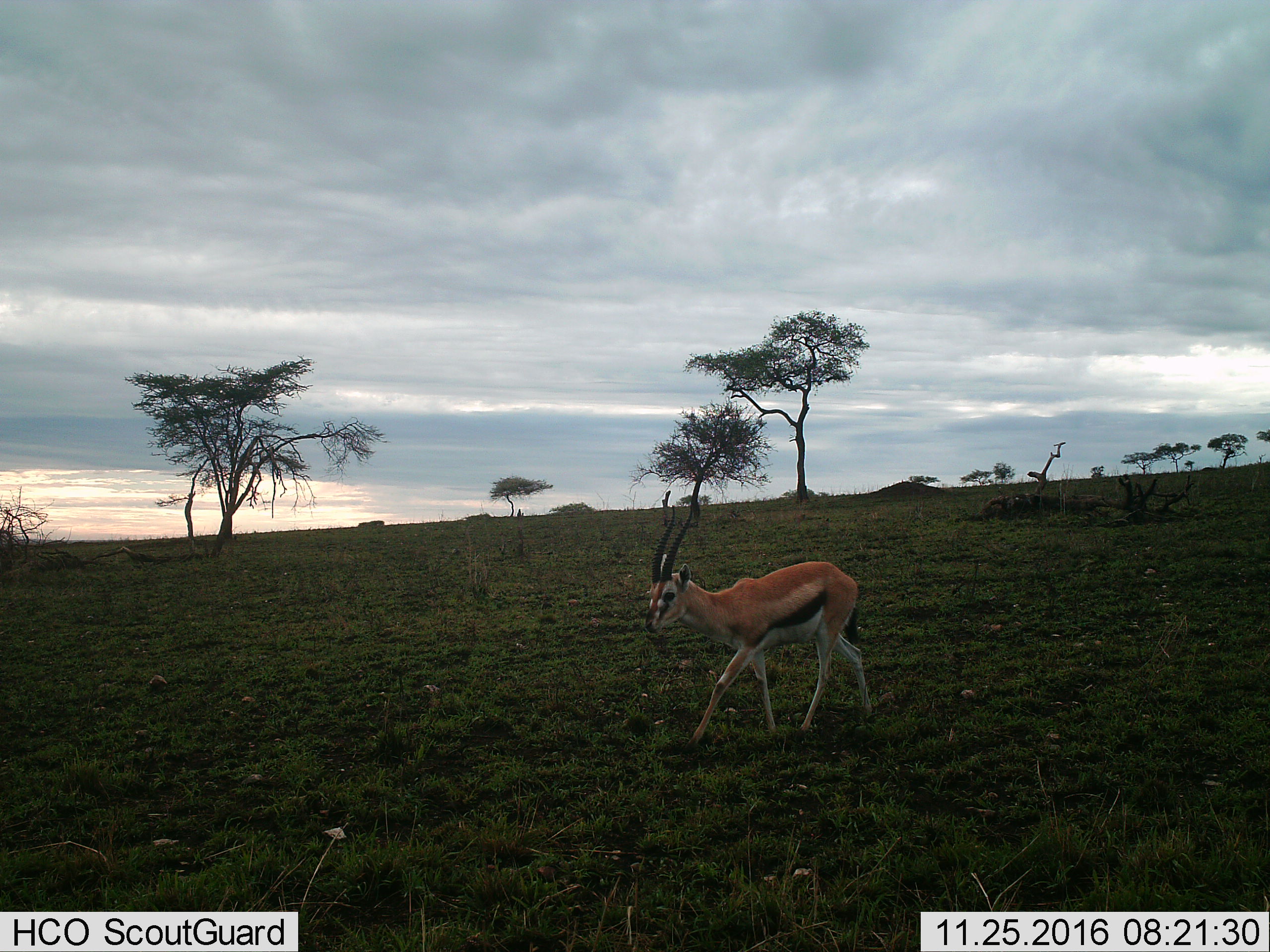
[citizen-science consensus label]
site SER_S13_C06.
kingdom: Animalia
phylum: Chordata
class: Mammalia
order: Artiodactyla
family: Bovidae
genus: Eudorcas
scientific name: Eudorcas thomsonii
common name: thomson's gazelle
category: gazellethomsons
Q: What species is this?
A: Gazellethomsons (thomson's gazelle) (Eudorcas thomsonii).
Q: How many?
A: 1.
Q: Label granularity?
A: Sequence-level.